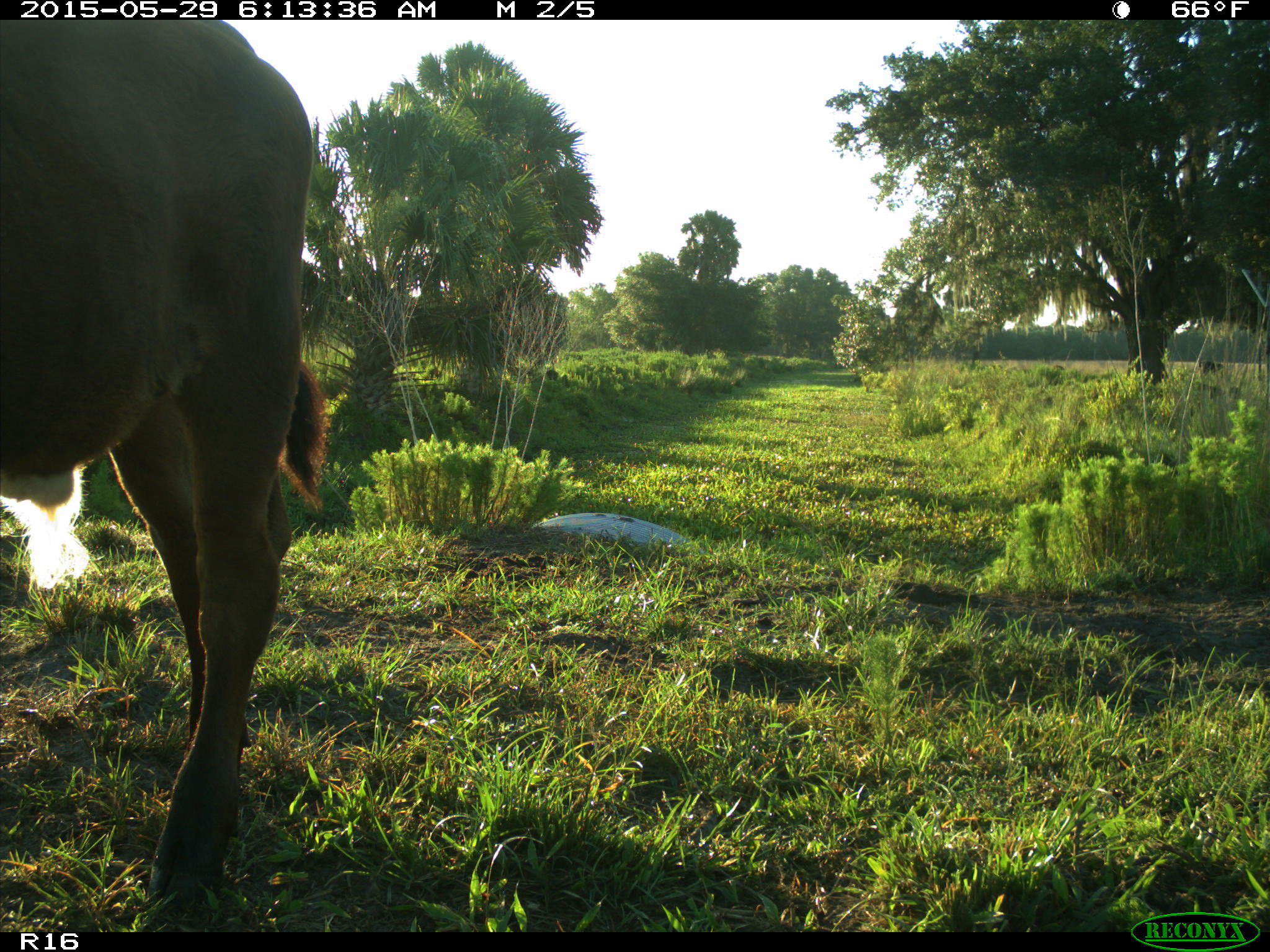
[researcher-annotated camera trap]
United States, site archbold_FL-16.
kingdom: Animalia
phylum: Chordata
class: Mammalia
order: Artiodactyla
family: Bovidae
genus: Bos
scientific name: Bos taurus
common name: domestic cow